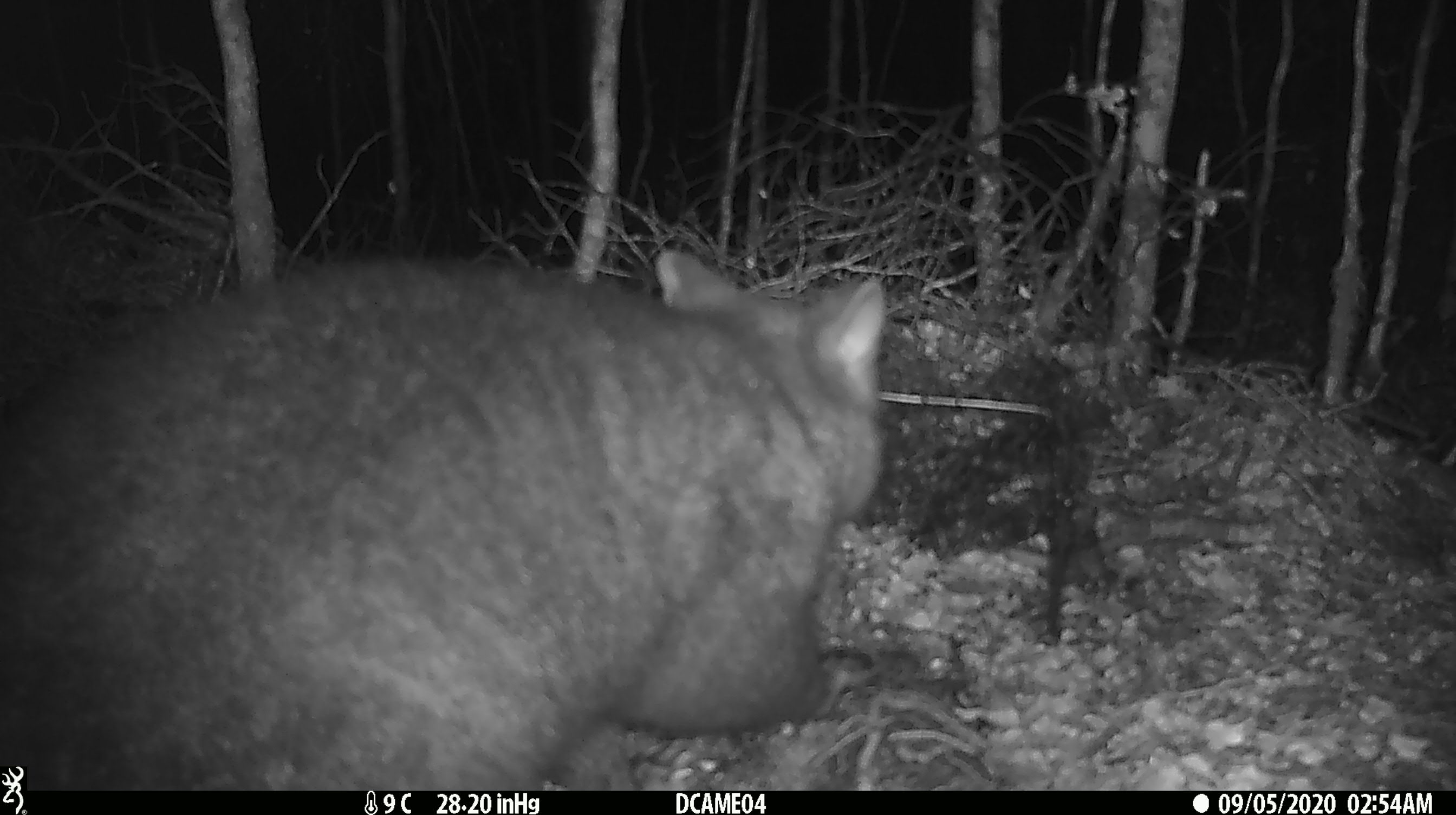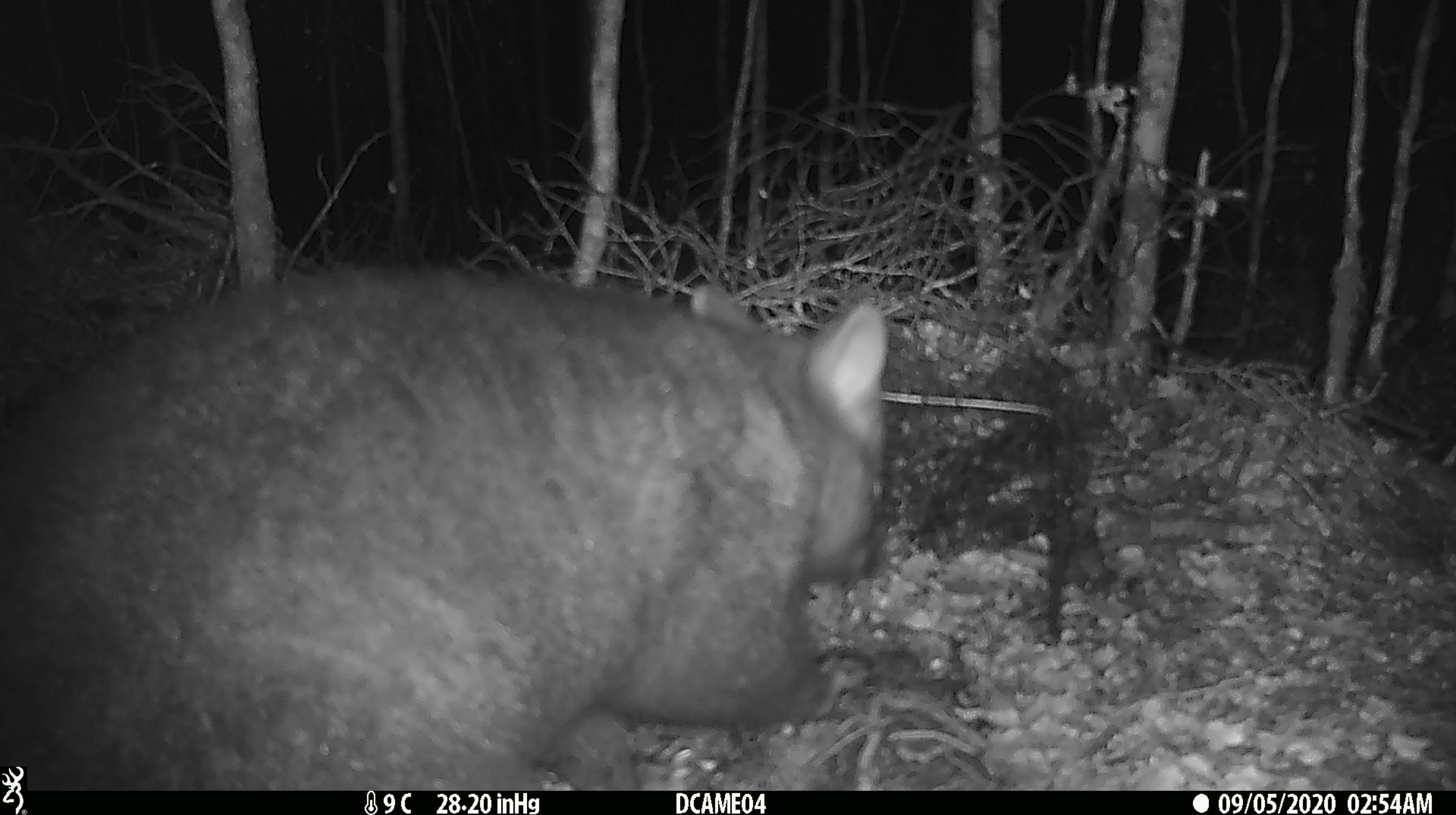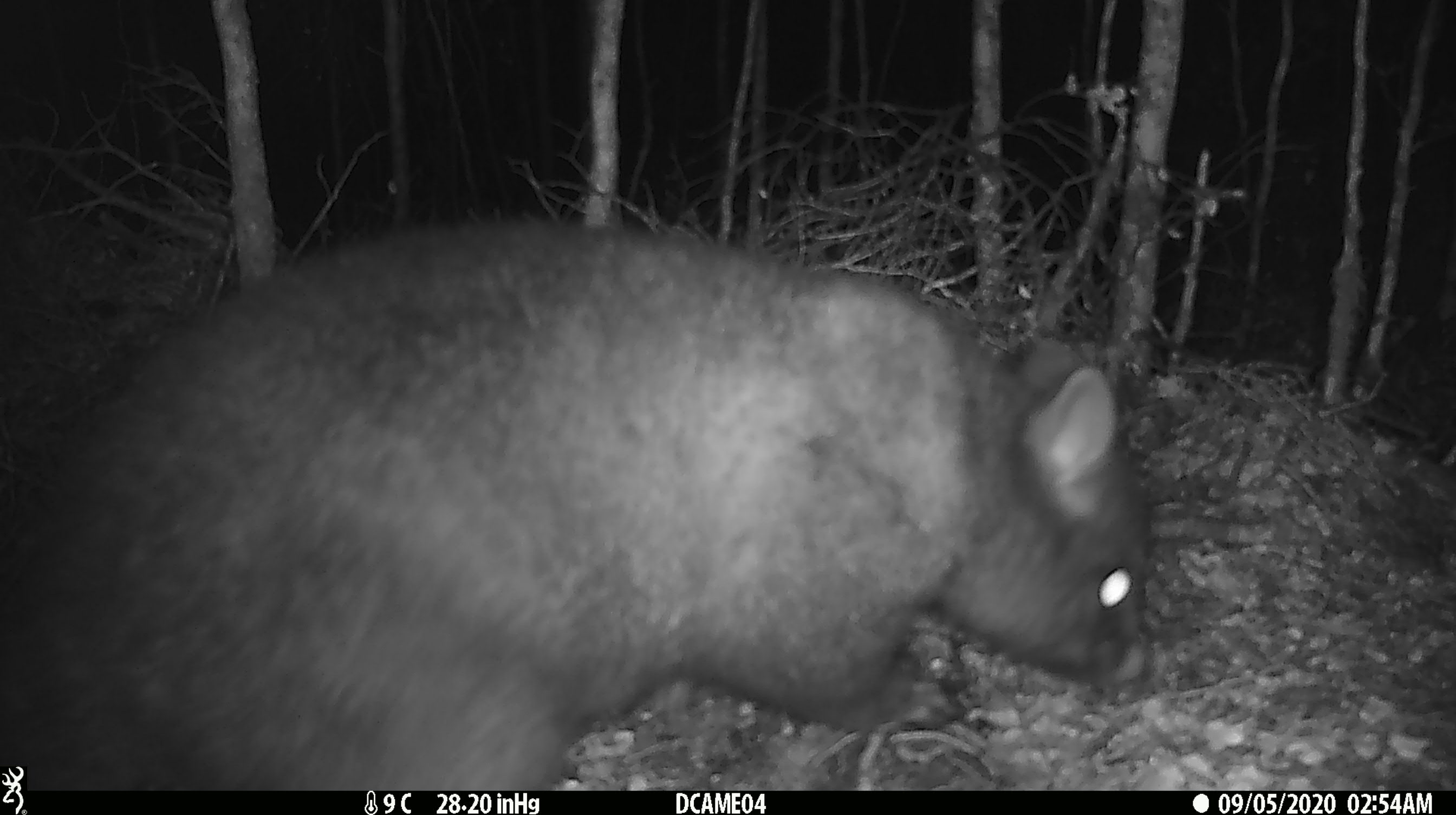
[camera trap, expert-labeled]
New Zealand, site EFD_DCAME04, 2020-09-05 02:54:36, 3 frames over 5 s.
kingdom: Animalia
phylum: Chordata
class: Mammalia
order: Diprotodontia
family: Phalangeridae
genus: Trichosurus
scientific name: Trichosurus vulpecula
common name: common brushtail possum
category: possum